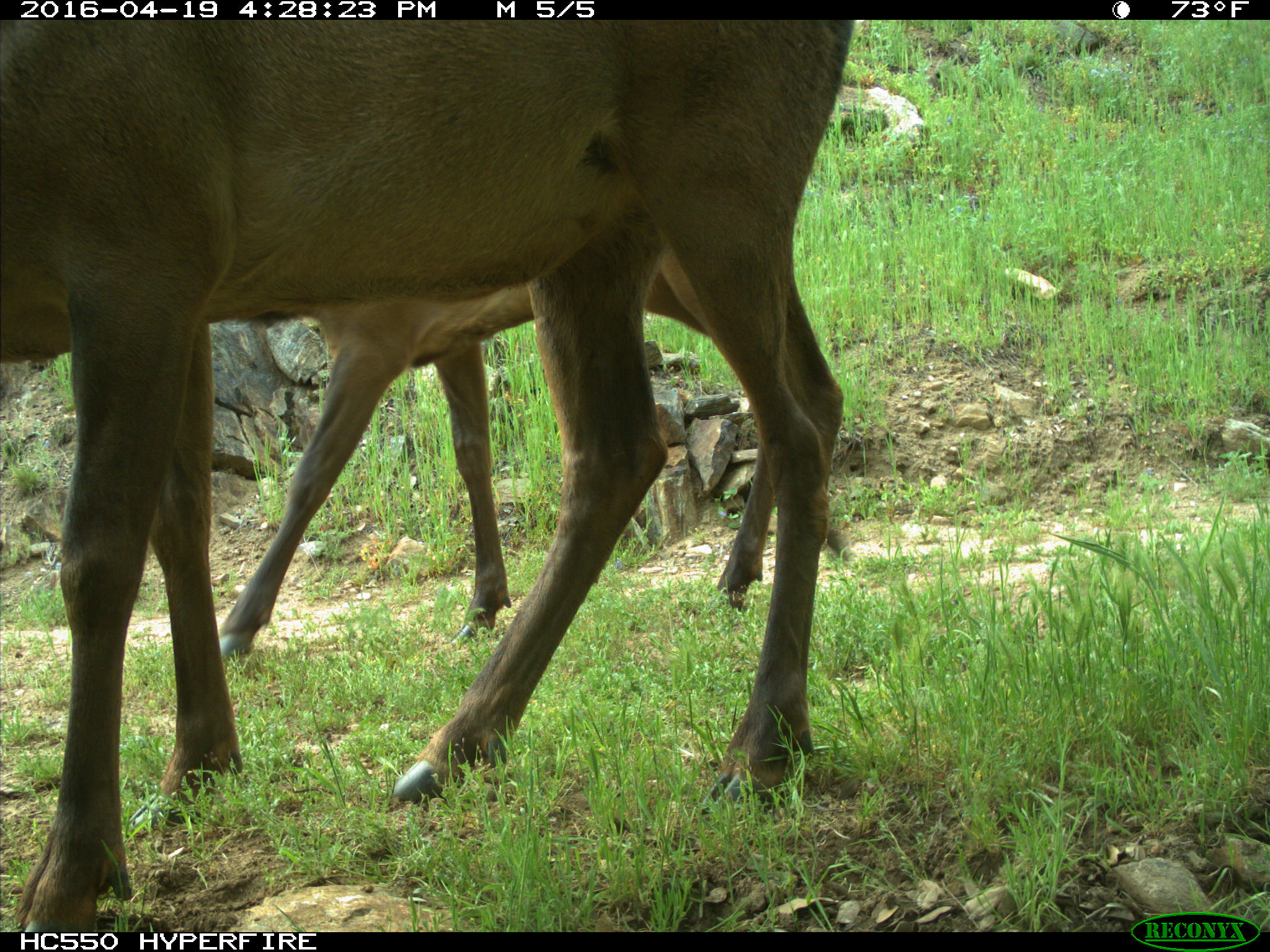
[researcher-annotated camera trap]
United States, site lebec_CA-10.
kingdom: Animalia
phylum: Chordata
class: Mammalia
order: Artiodactyla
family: Cervidae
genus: Cervus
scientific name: Cervus canadensis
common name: elk